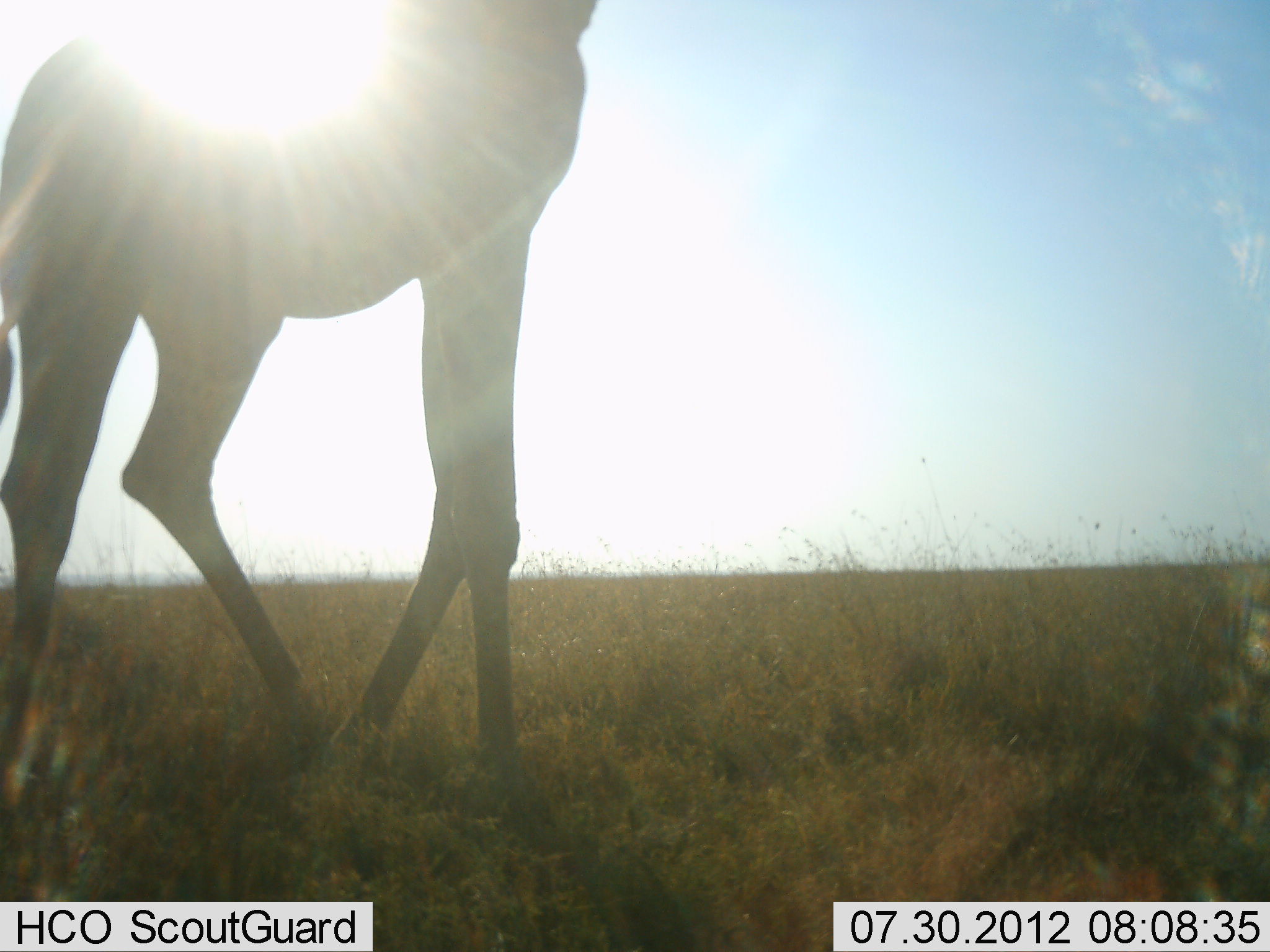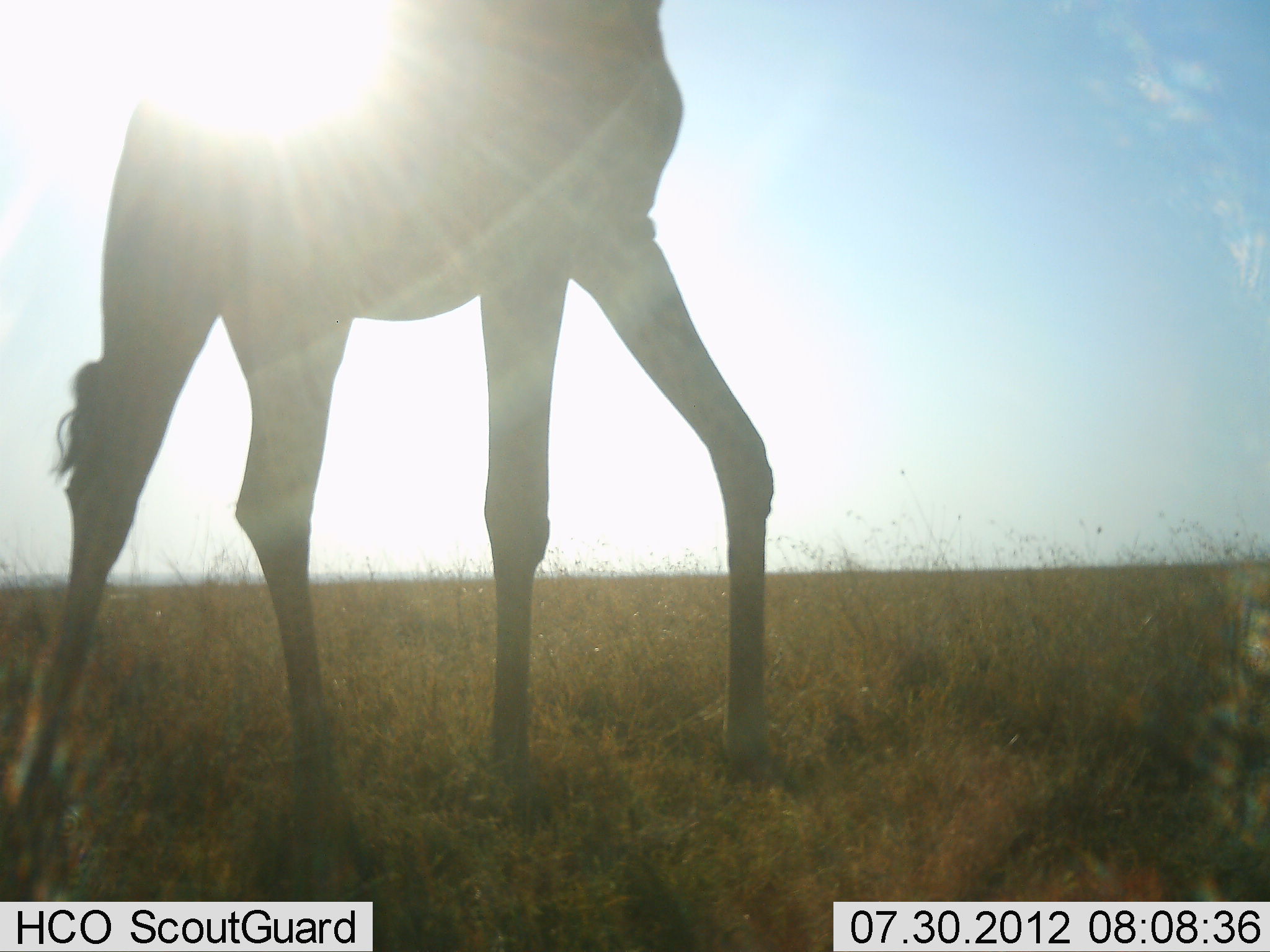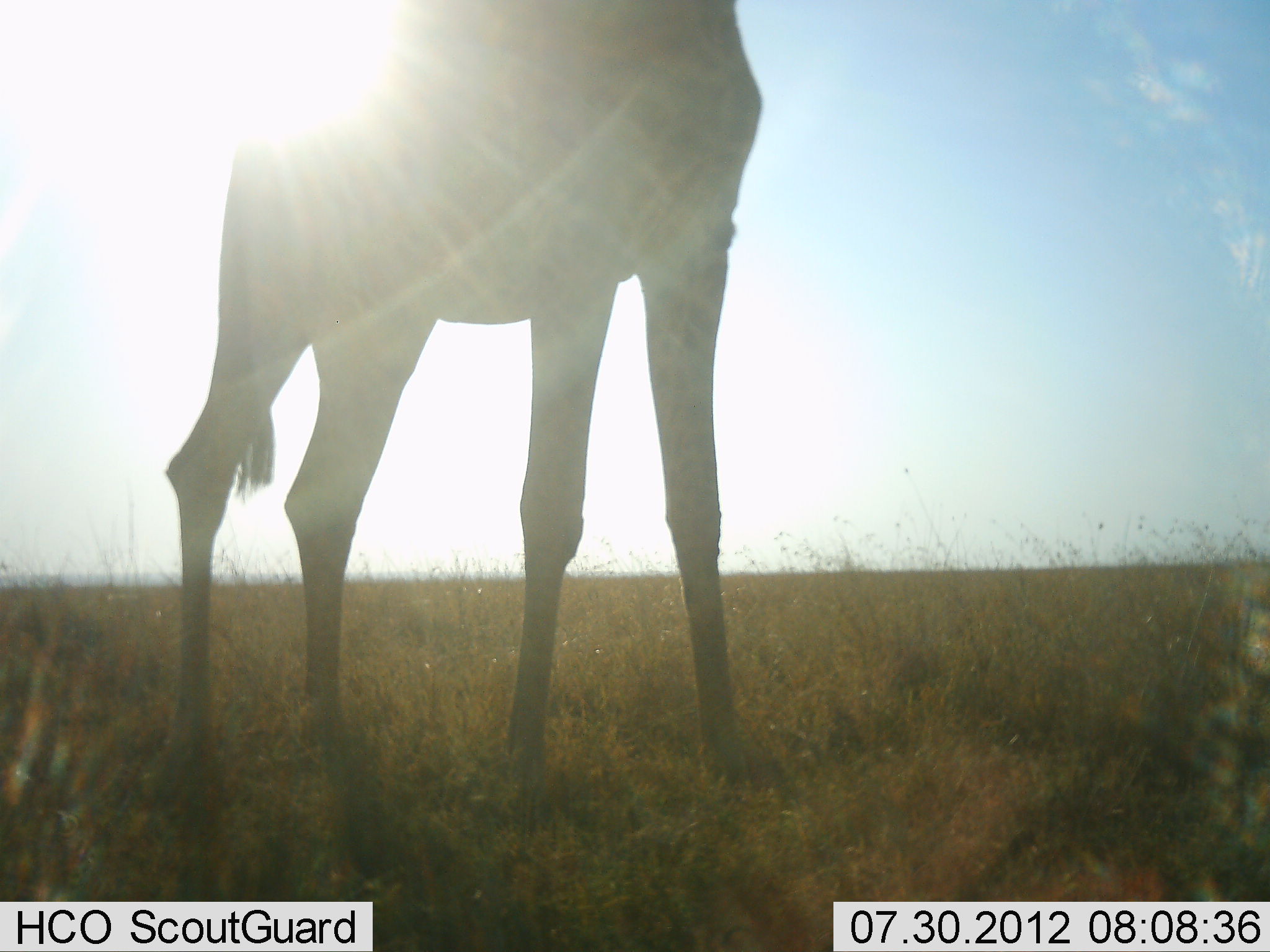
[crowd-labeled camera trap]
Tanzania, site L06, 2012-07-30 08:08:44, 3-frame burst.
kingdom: Animalia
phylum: Chordata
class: Mammalia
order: Artiodactyla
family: Giraffidae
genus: Giraffa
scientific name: Giraffa camelopardalis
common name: giraffe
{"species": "giraffe (Giraffa camelopardalis)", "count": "1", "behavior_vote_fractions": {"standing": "0%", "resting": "0%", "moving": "100%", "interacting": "0%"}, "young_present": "0%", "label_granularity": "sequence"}